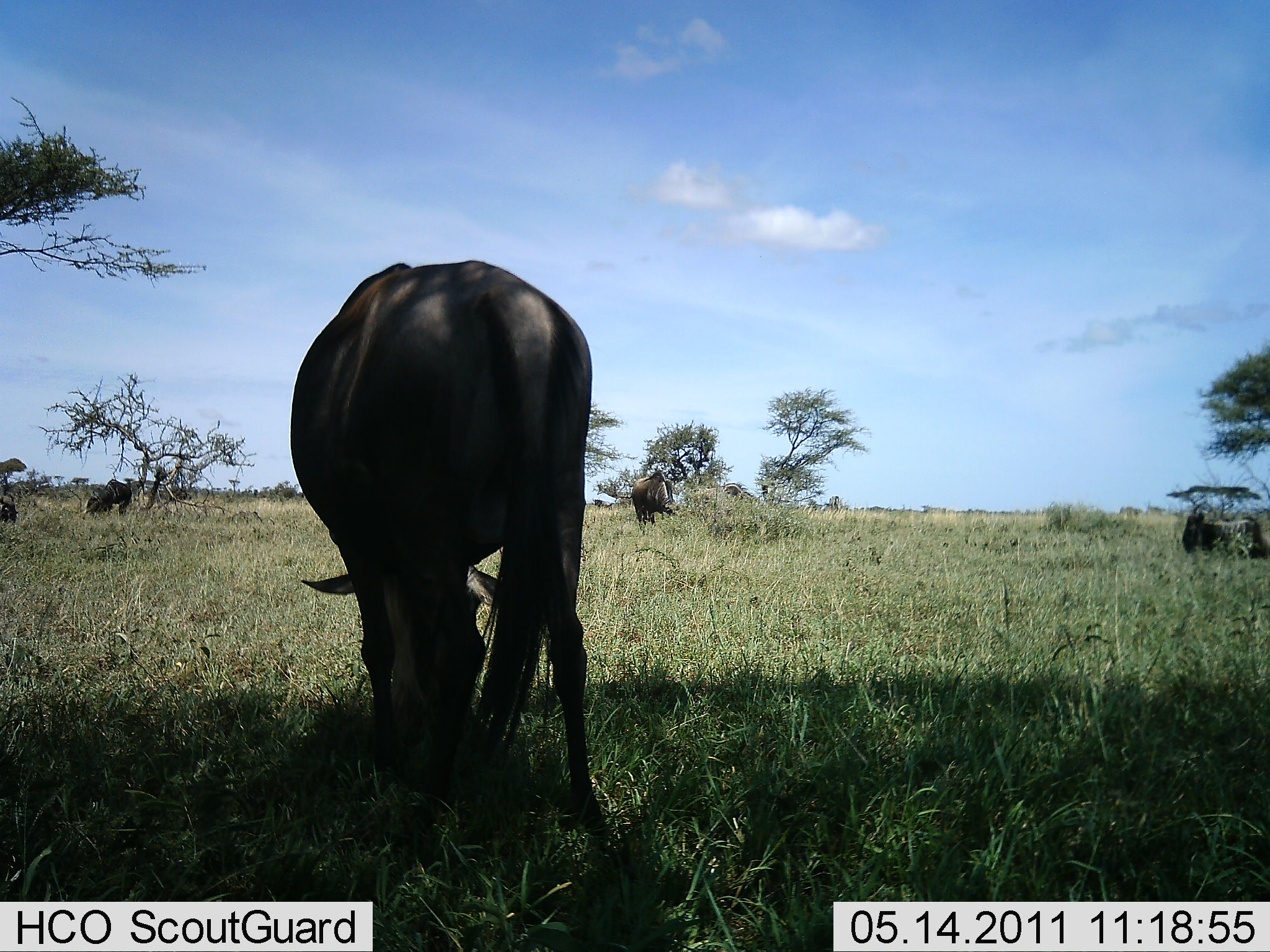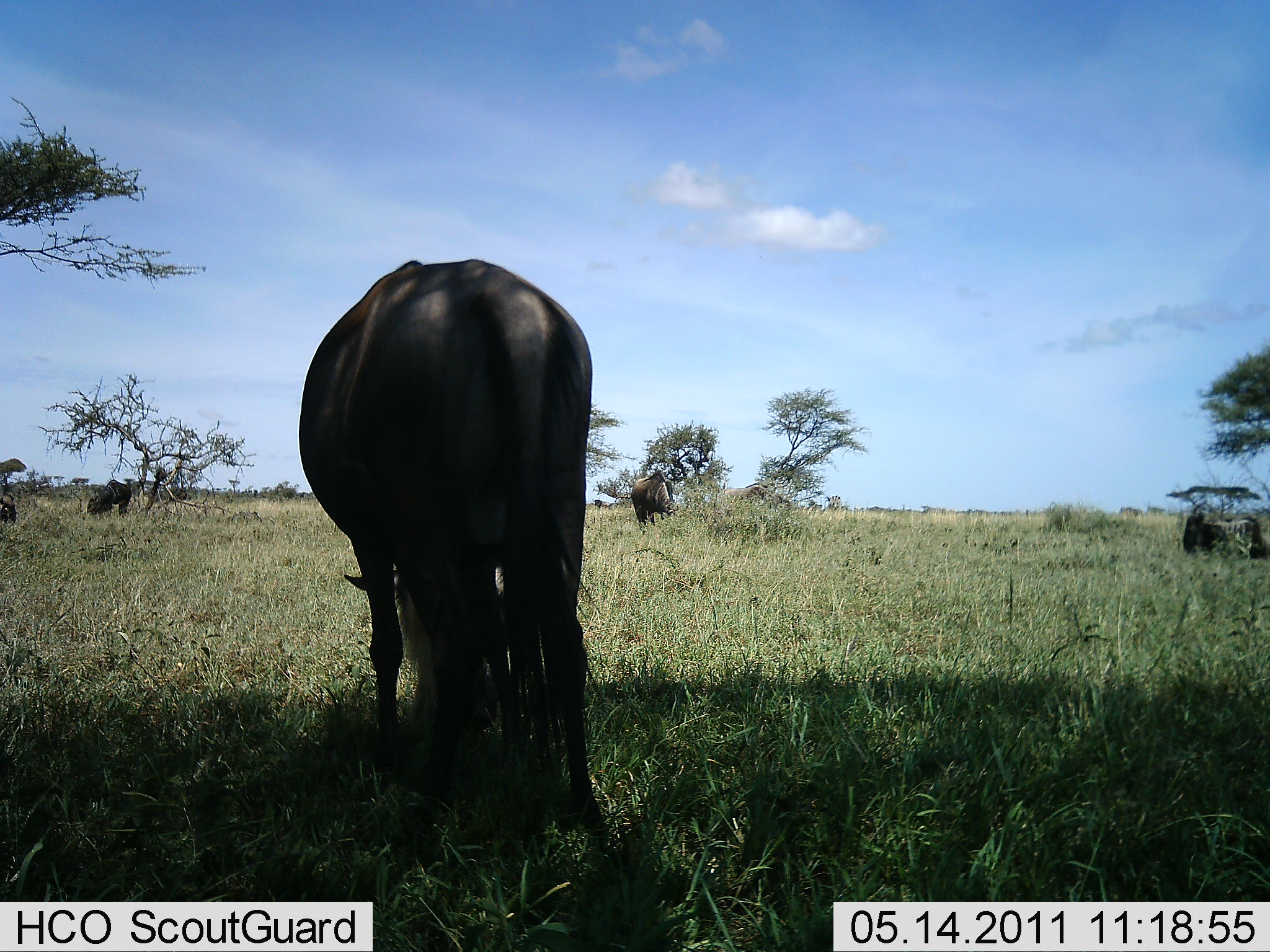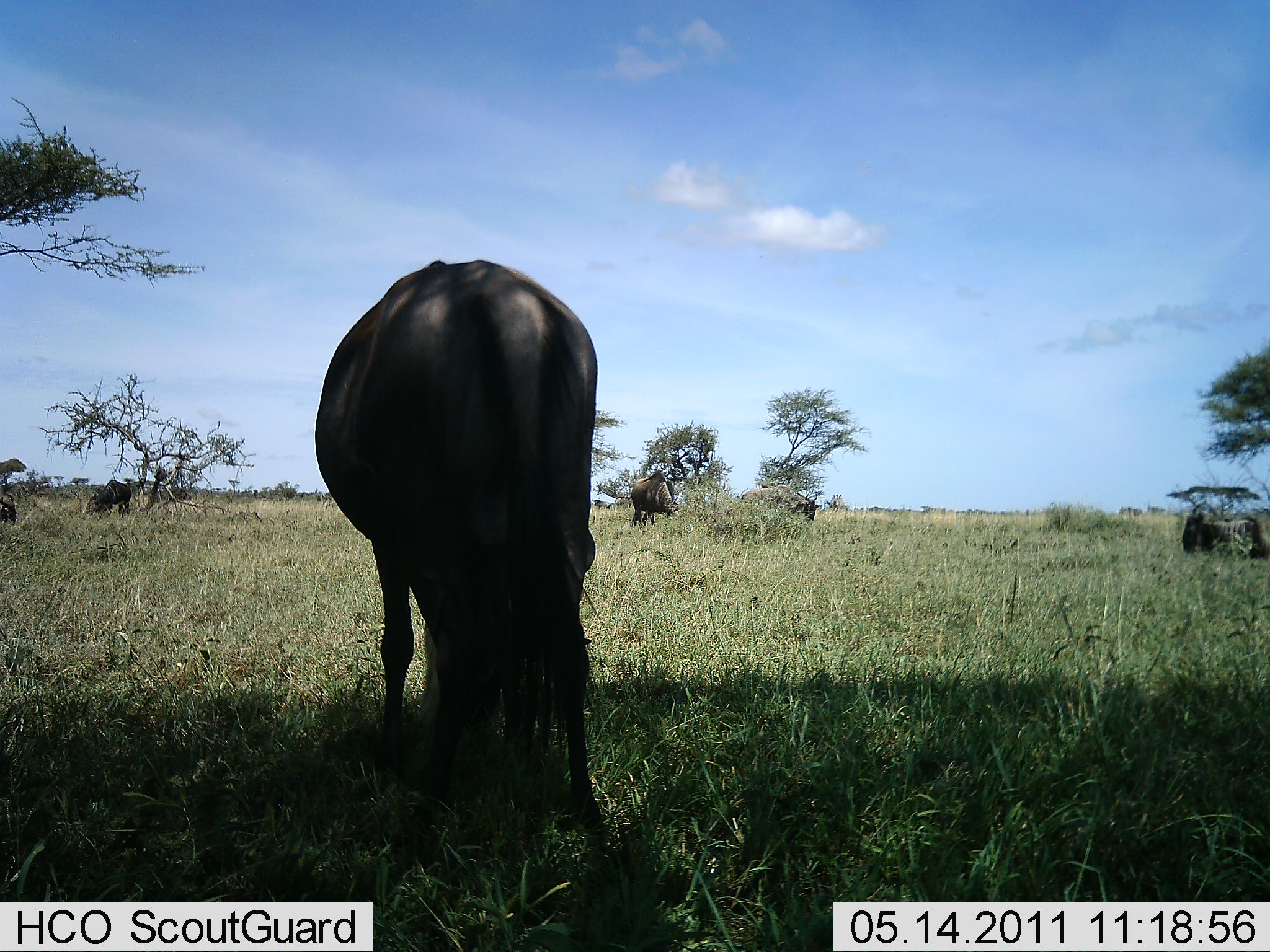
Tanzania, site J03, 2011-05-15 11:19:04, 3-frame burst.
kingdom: Animalia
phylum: Chordata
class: Mammalia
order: Artiodactyla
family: Bovidae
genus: Connochaetes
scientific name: Connochaetes taurinus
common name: blue wildebeest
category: wildebeest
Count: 6.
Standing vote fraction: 25%.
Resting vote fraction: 17%.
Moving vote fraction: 17%.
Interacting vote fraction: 0%.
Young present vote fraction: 0%.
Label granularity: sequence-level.